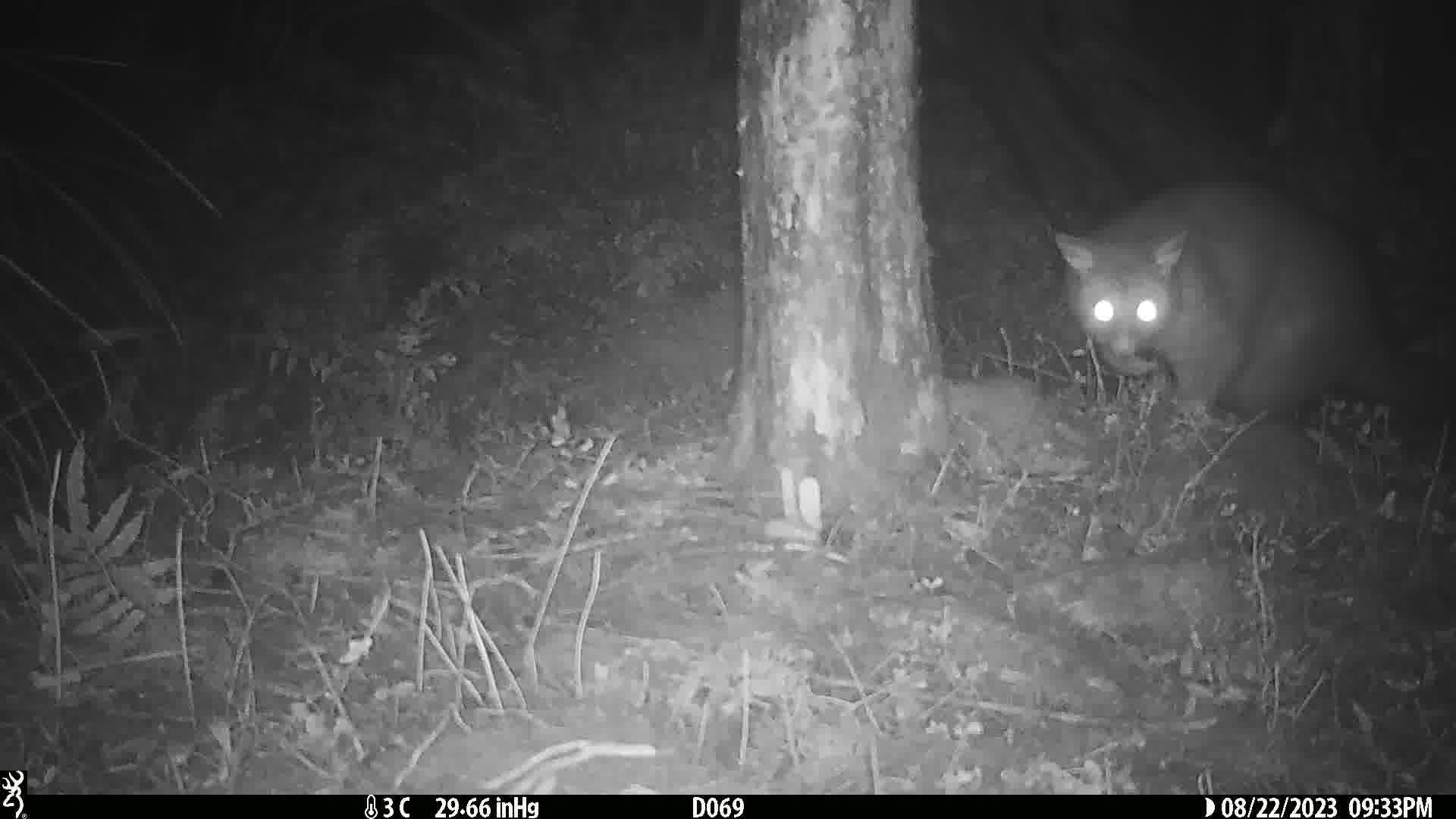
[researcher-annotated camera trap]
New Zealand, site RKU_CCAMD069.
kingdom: Animalia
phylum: Chordata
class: Mammalia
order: Diprotodontia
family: Phalangeridae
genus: Trichosurus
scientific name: Trichosurus vulpecula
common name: common brushtail possum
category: possum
Possum (common brushtail possum) (Trichosurus vulpecula).